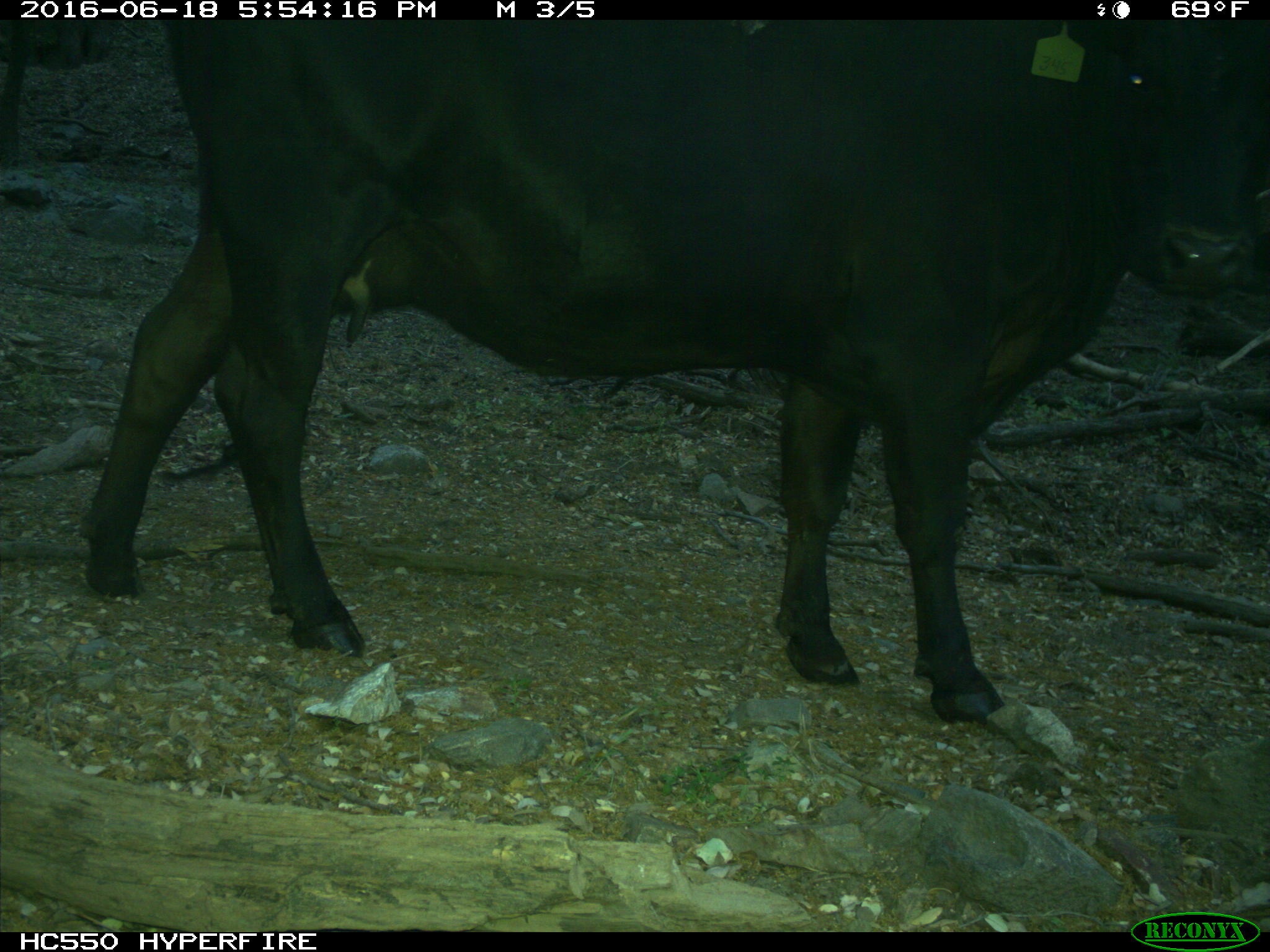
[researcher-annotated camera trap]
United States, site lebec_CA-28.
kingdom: Animalia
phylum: Chordata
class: Mammalia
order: Artiodactyla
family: Bovidae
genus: Bos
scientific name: Bos taurus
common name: domestic cow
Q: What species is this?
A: Bos taurus (domestic cow).